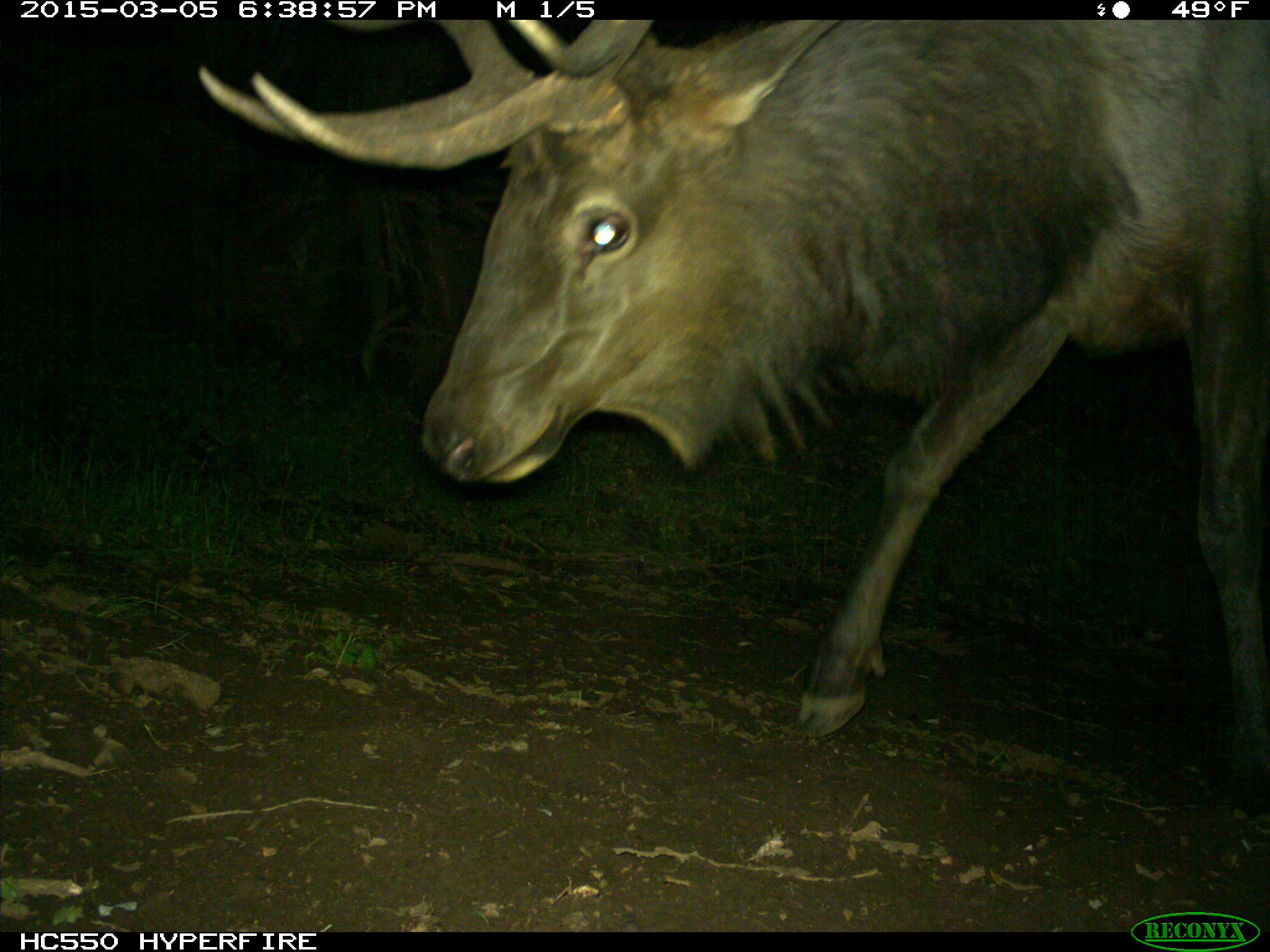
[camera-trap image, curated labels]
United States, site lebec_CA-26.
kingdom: Animalia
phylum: Chordata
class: Mammalia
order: Artiodactyla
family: Cervidae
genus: Cervus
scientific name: Cervus canadensis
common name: elk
Cervus canadensis (elk).